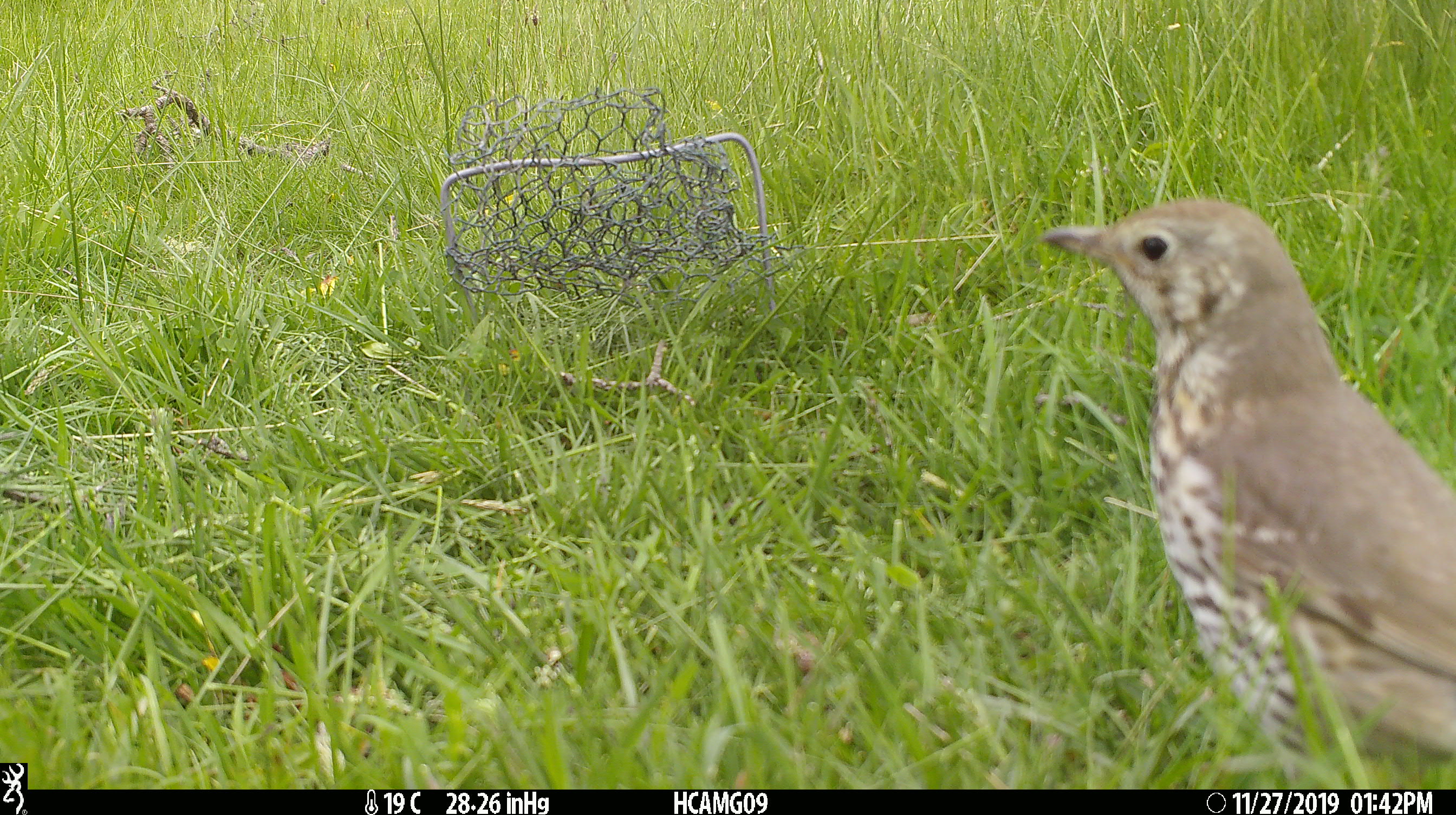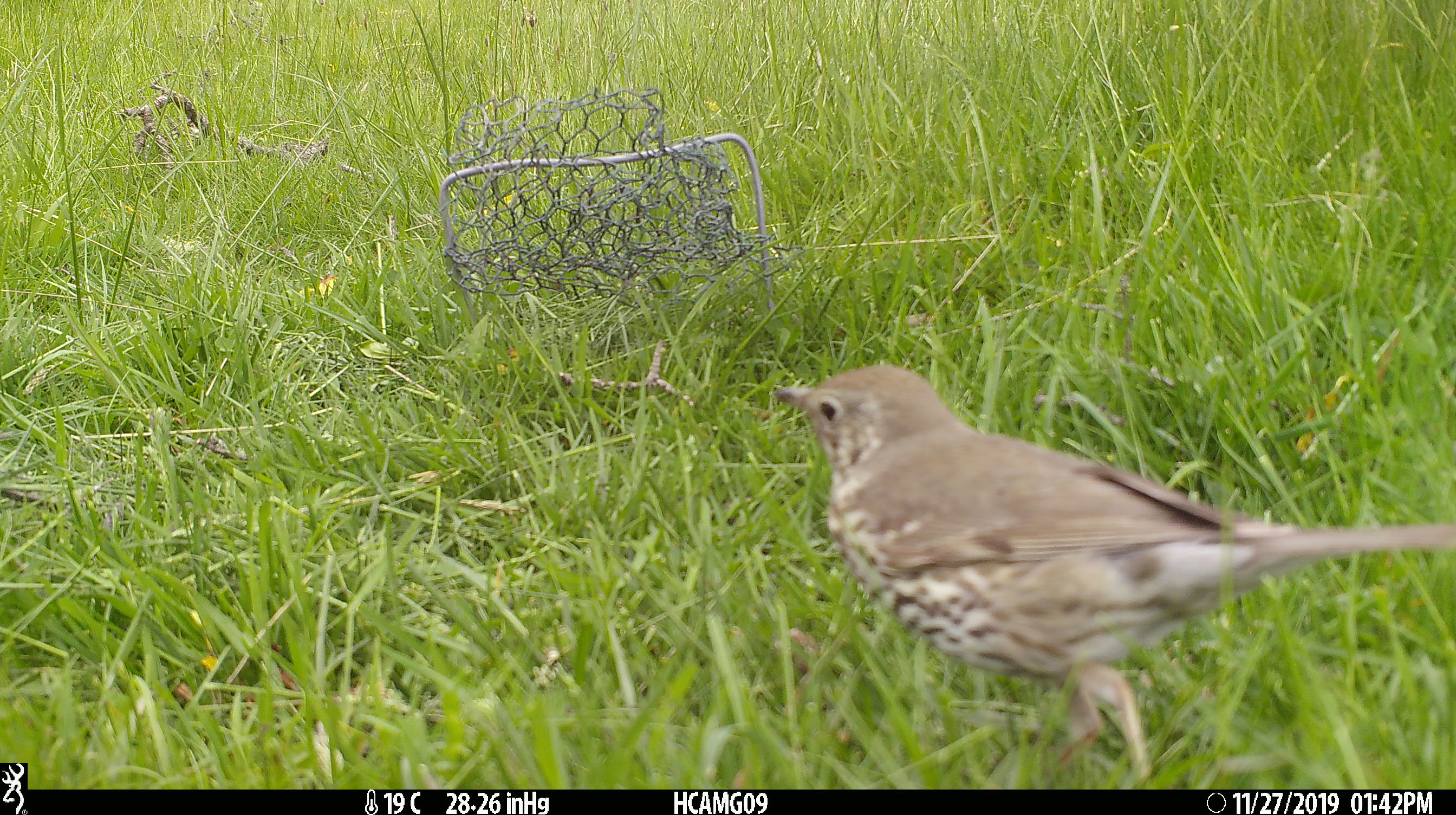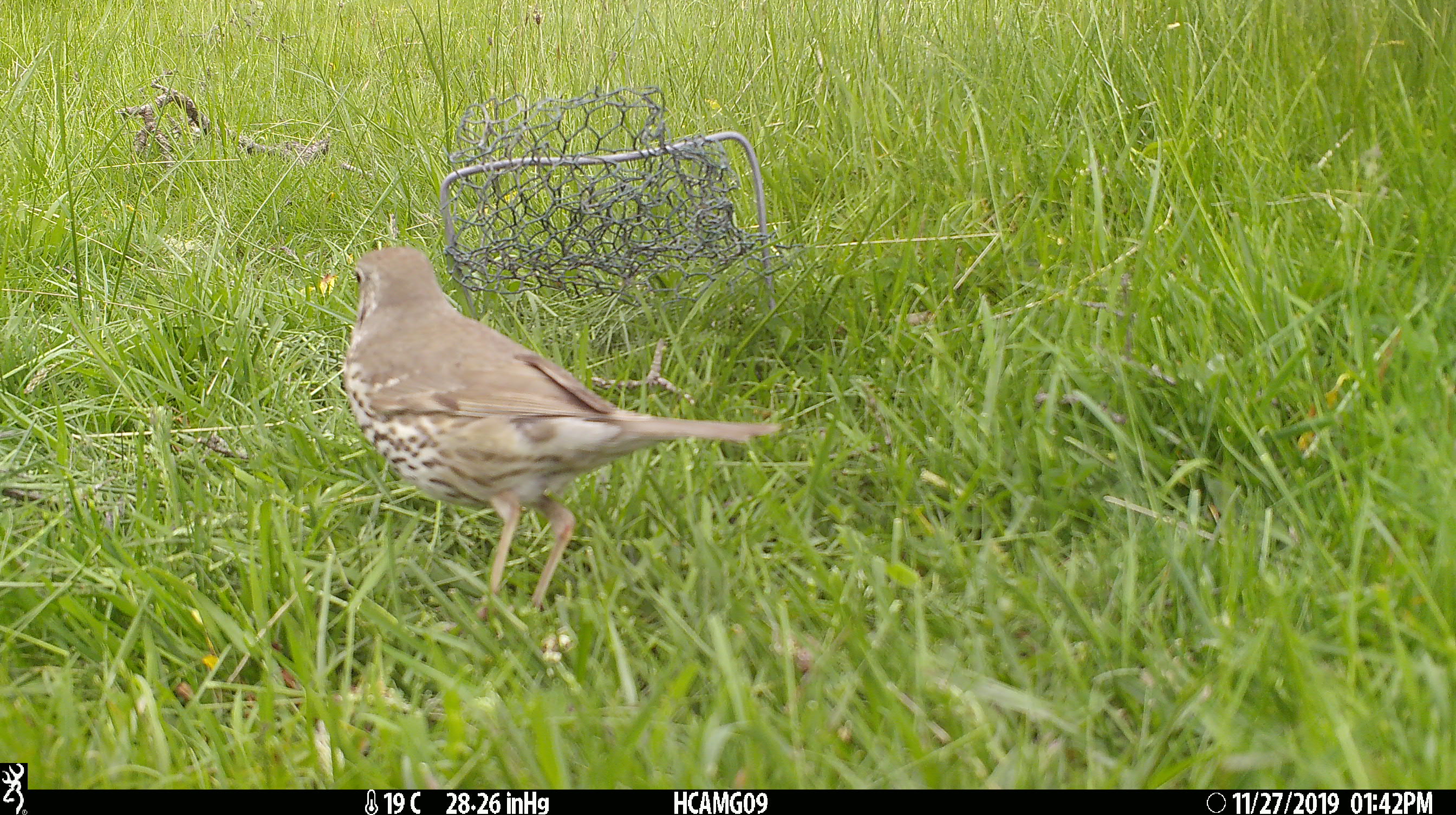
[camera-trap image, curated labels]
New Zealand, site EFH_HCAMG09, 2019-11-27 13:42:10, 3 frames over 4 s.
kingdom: Animalia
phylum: Chordata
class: Aves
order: Passeriformes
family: Turdidae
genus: Turdus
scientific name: Turdus philomelos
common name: song thrush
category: thrush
Thrush (song thrush) (Turdus philomelos).